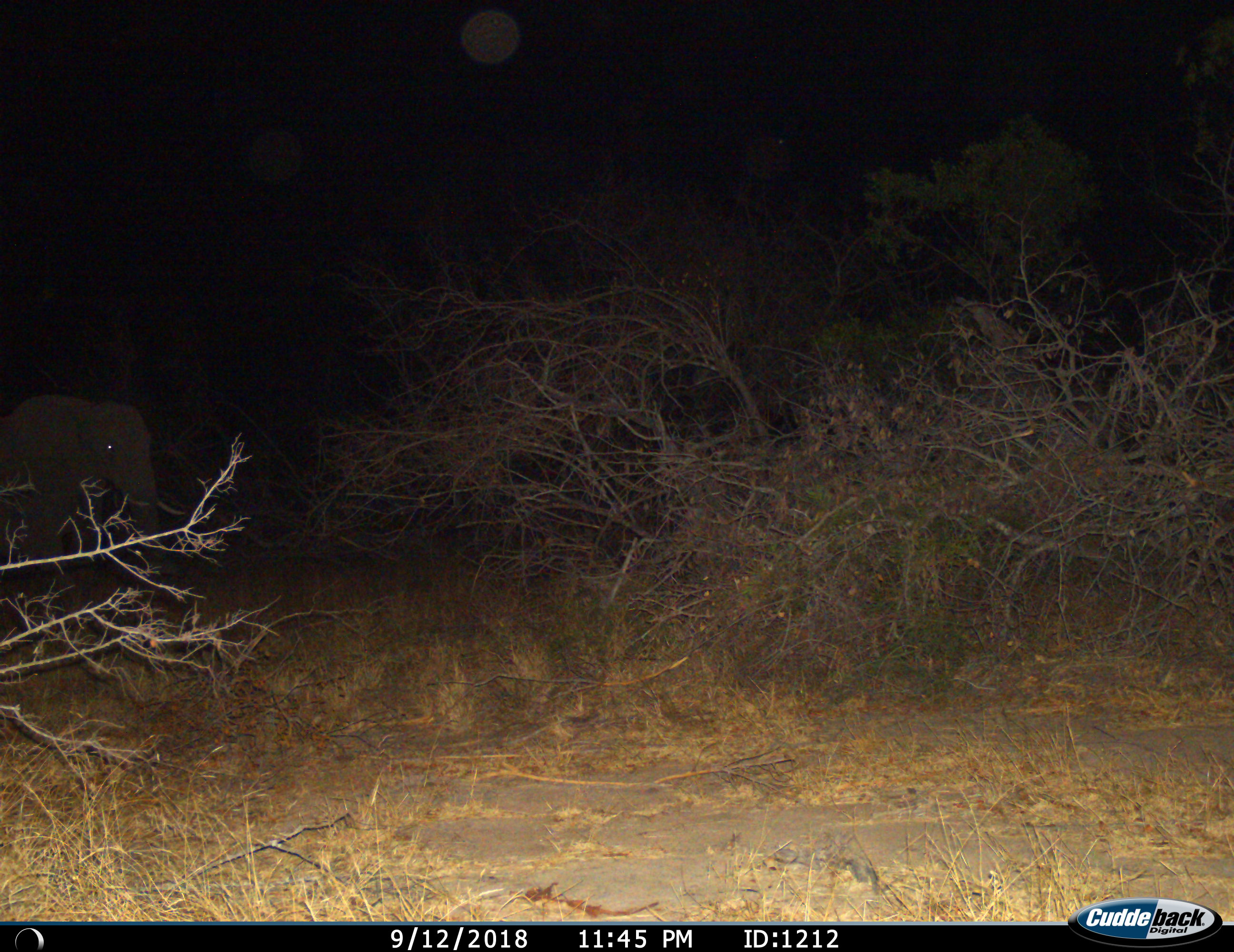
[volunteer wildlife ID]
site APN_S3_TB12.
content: unidentified animal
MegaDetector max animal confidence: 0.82